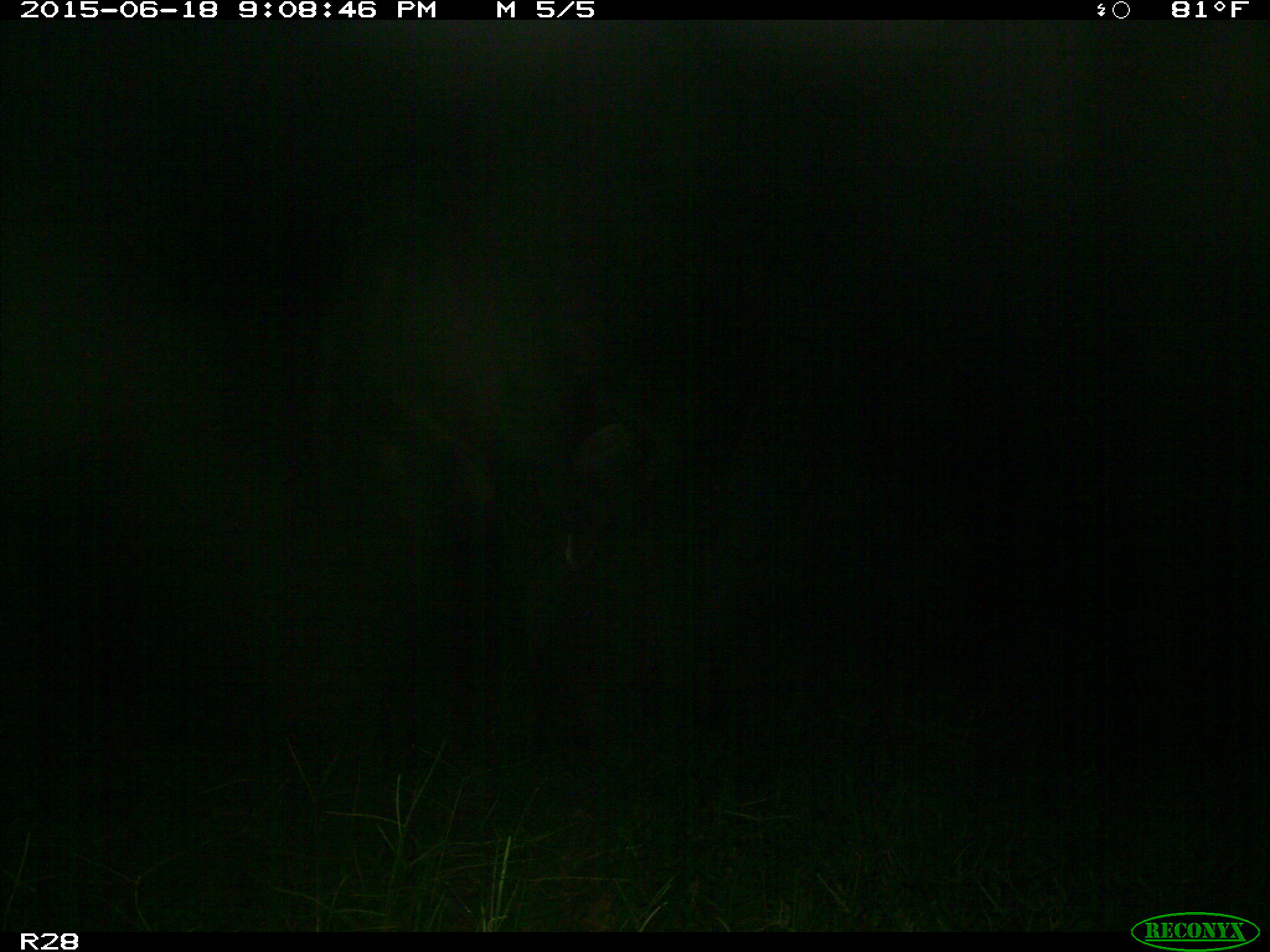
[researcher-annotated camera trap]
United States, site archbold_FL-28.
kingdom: Animalia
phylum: Chordata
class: Mammalia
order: Artiodactyla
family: Bovidae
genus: Bos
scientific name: Bos taurus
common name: domestic cow